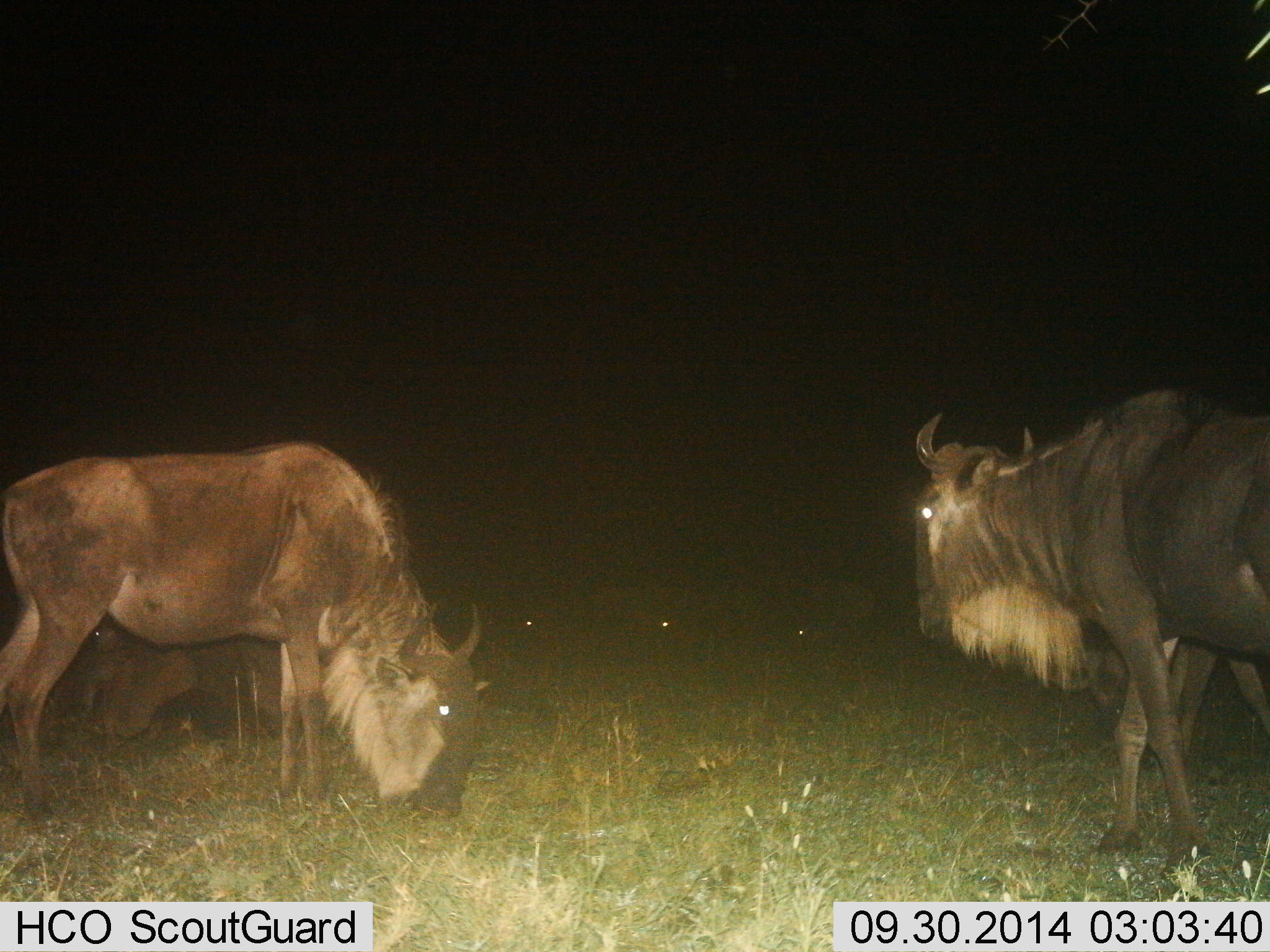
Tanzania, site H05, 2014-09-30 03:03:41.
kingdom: Animalia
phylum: Chordata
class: Mammalia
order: Artiodactyla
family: Bovidae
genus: Connochaetes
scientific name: Connochaetes taurinus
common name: blue wildebeest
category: wildebeest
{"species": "wildebeest (blue wildebeest) (Connochaetes taurinus)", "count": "4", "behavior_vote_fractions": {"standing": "60%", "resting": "40%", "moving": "20%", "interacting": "0%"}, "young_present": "0%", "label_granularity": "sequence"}